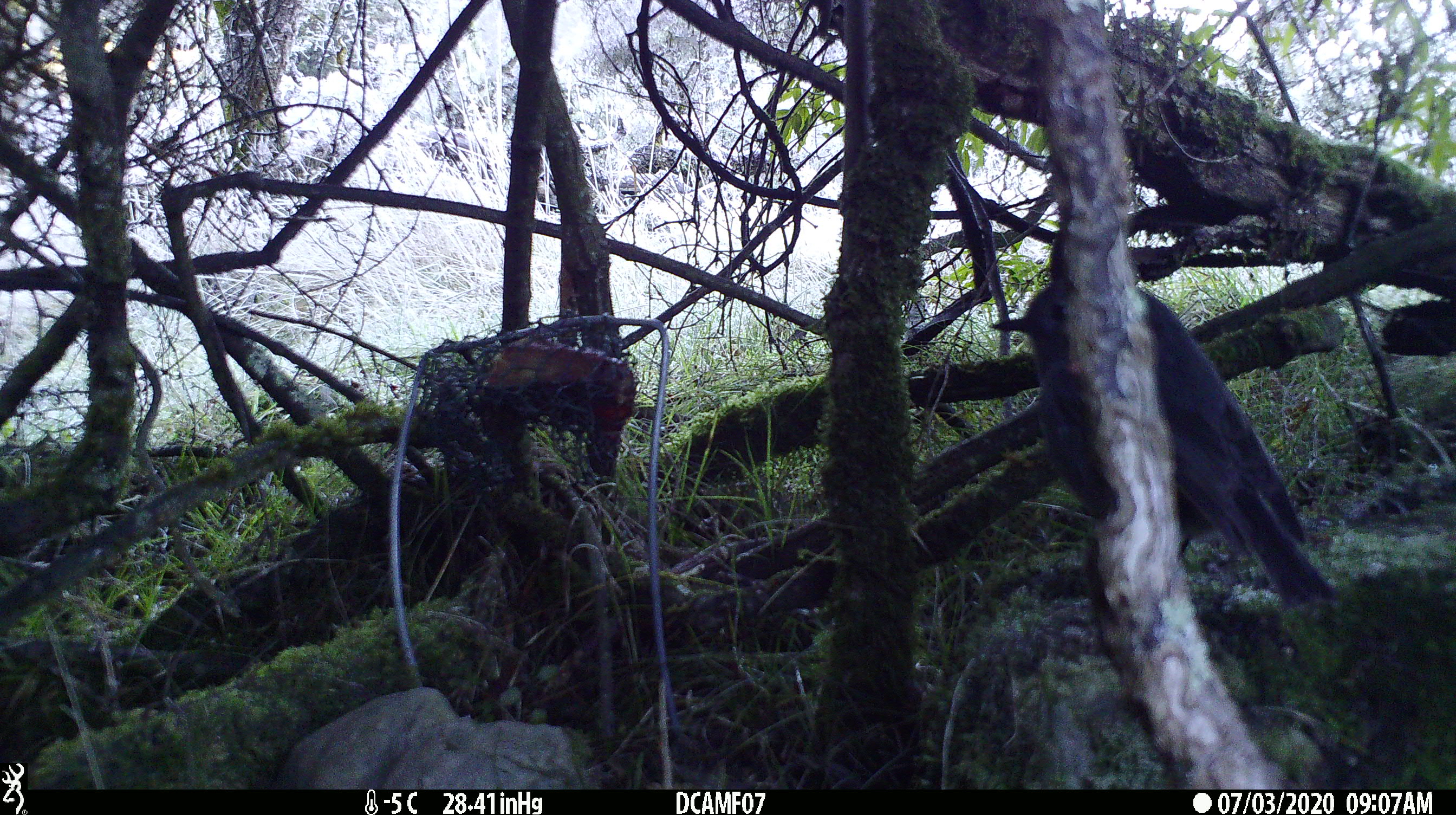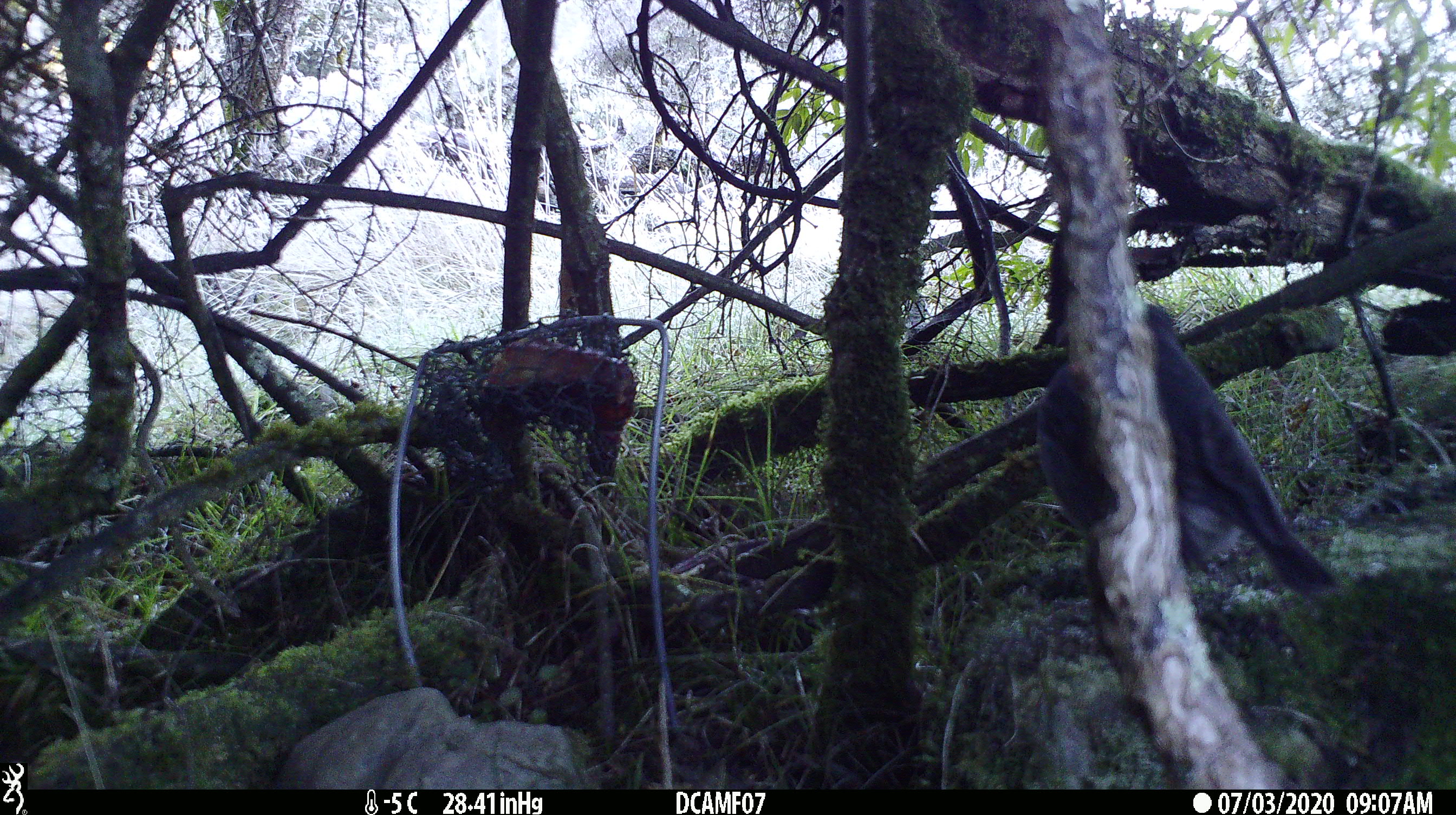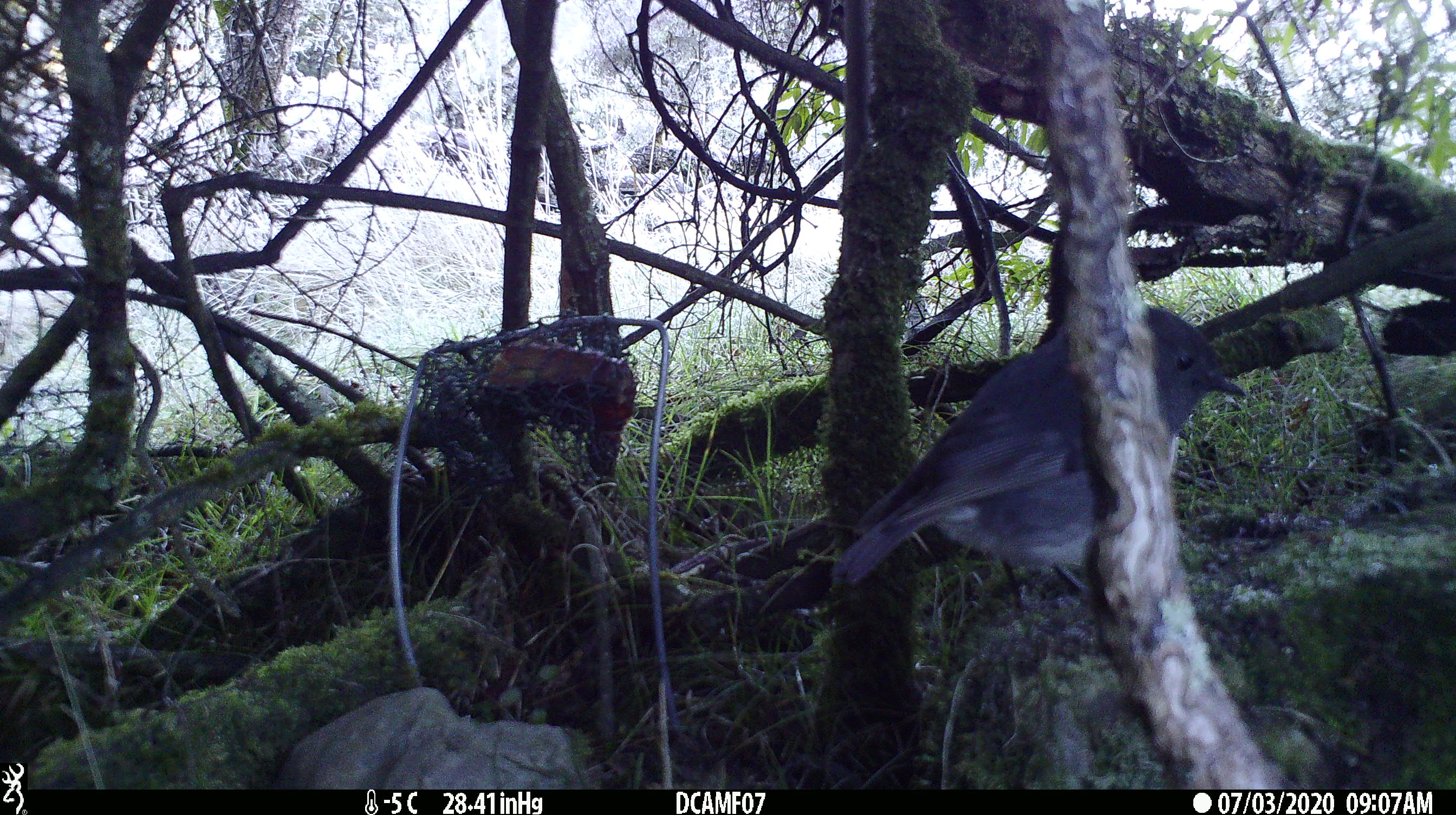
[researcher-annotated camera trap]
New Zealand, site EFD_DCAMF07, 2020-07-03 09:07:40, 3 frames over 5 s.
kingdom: Animalia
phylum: Chordata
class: Aves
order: Passeriformes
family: Petroicidae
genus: Petroica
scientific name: Petroica australis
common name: new zealand robin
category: robin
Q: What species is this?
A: Robin (new zealand robin) (Petroica australis).